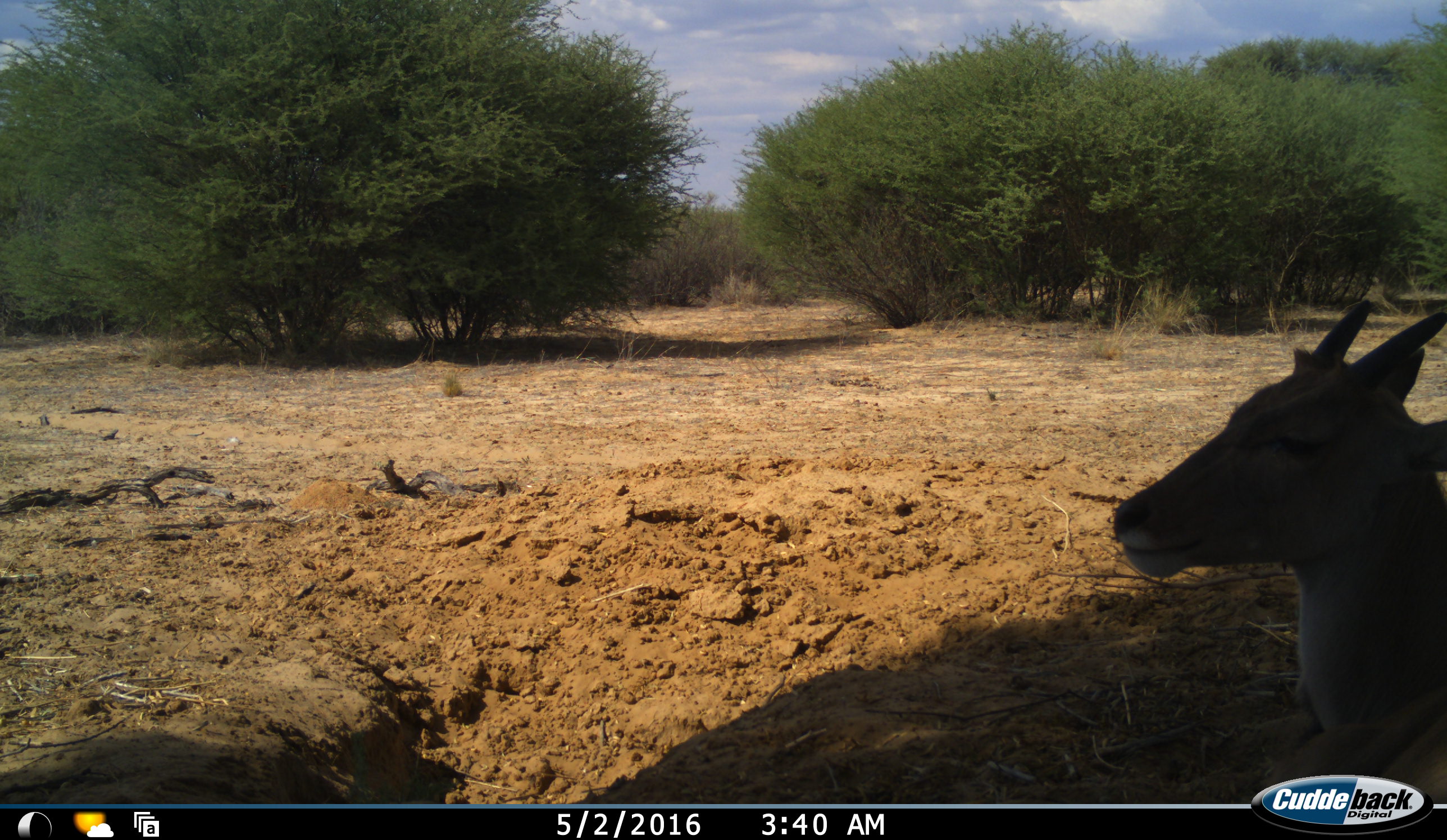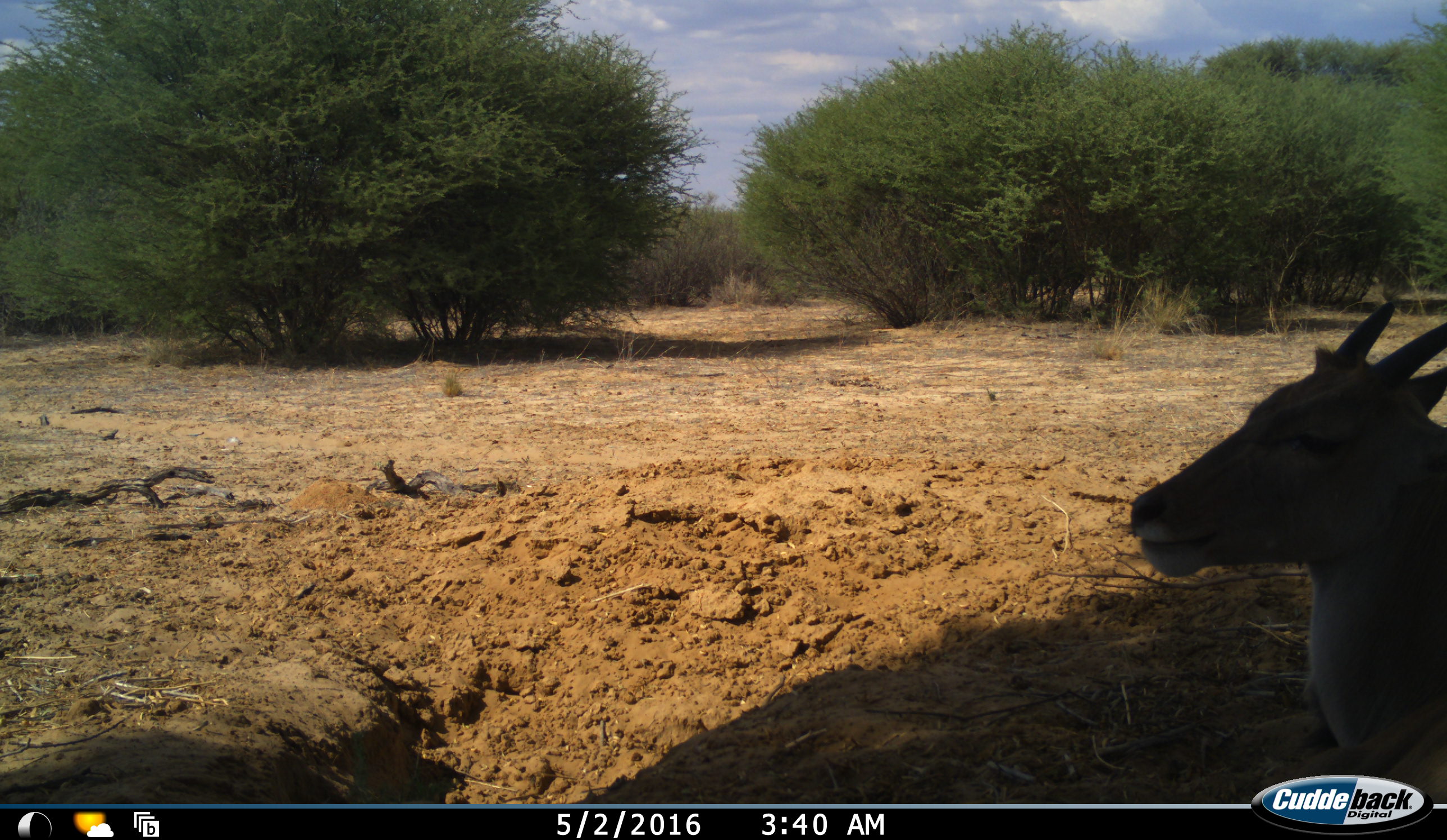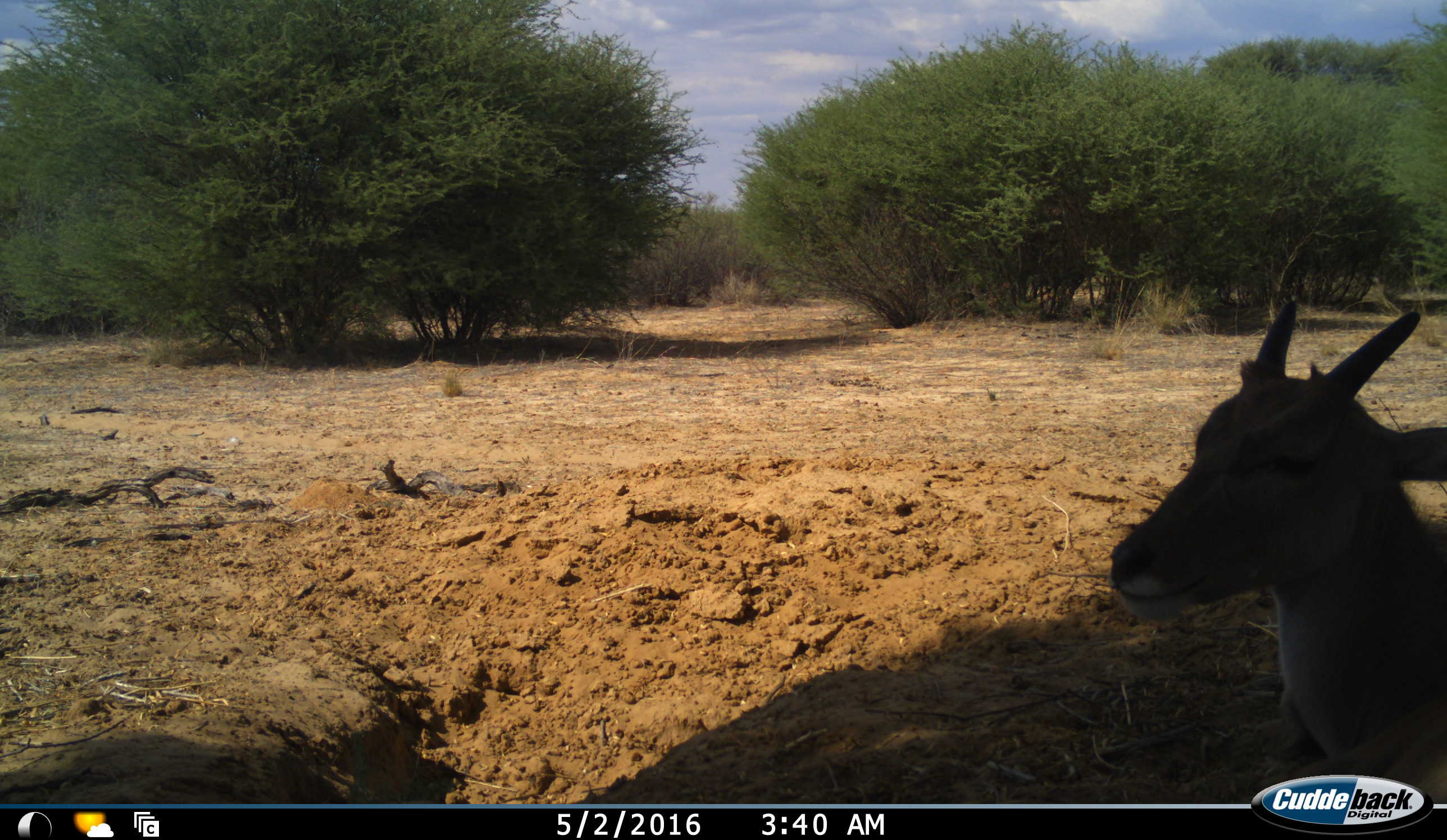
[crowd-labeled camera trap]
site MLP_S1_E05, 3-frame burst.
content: unidentified animal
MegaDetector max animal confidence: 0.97